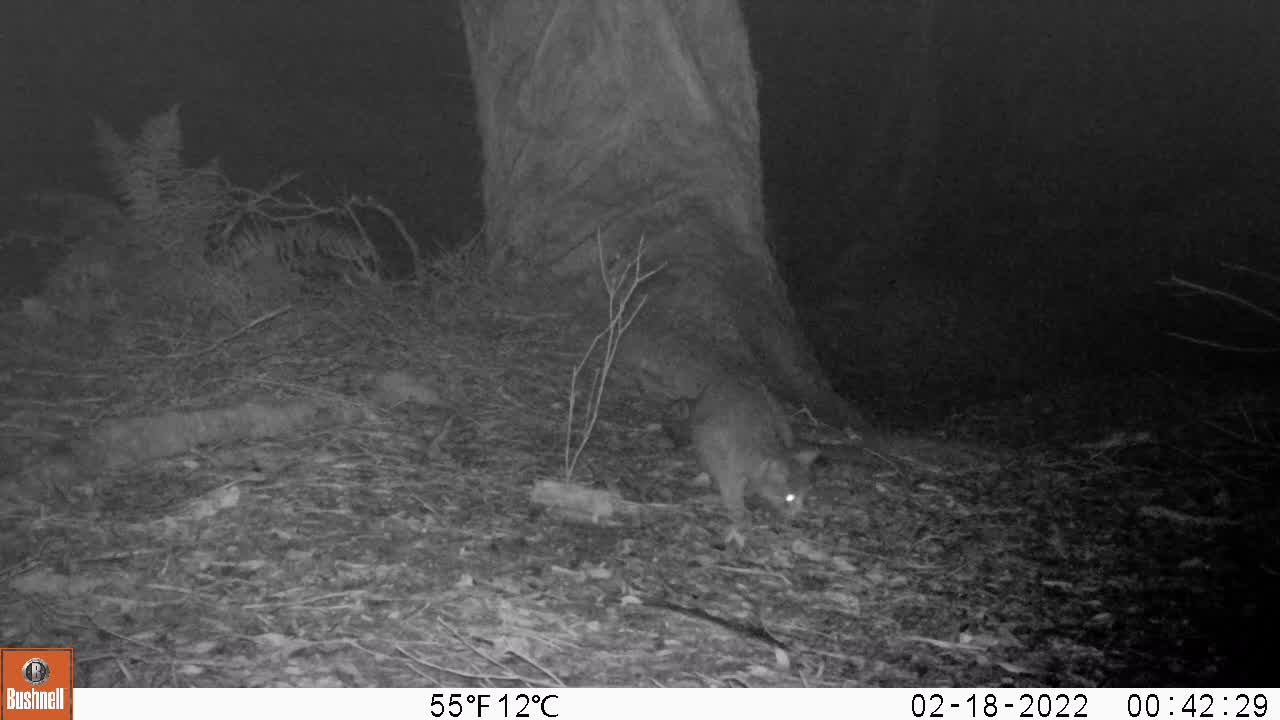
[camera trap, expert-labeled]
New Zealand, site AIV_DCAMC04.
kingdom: Animalia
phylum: Chordata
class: Mammalia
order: Carnivora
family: Felidae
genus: Felis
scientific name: Felis catus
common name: domestic cat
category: cat